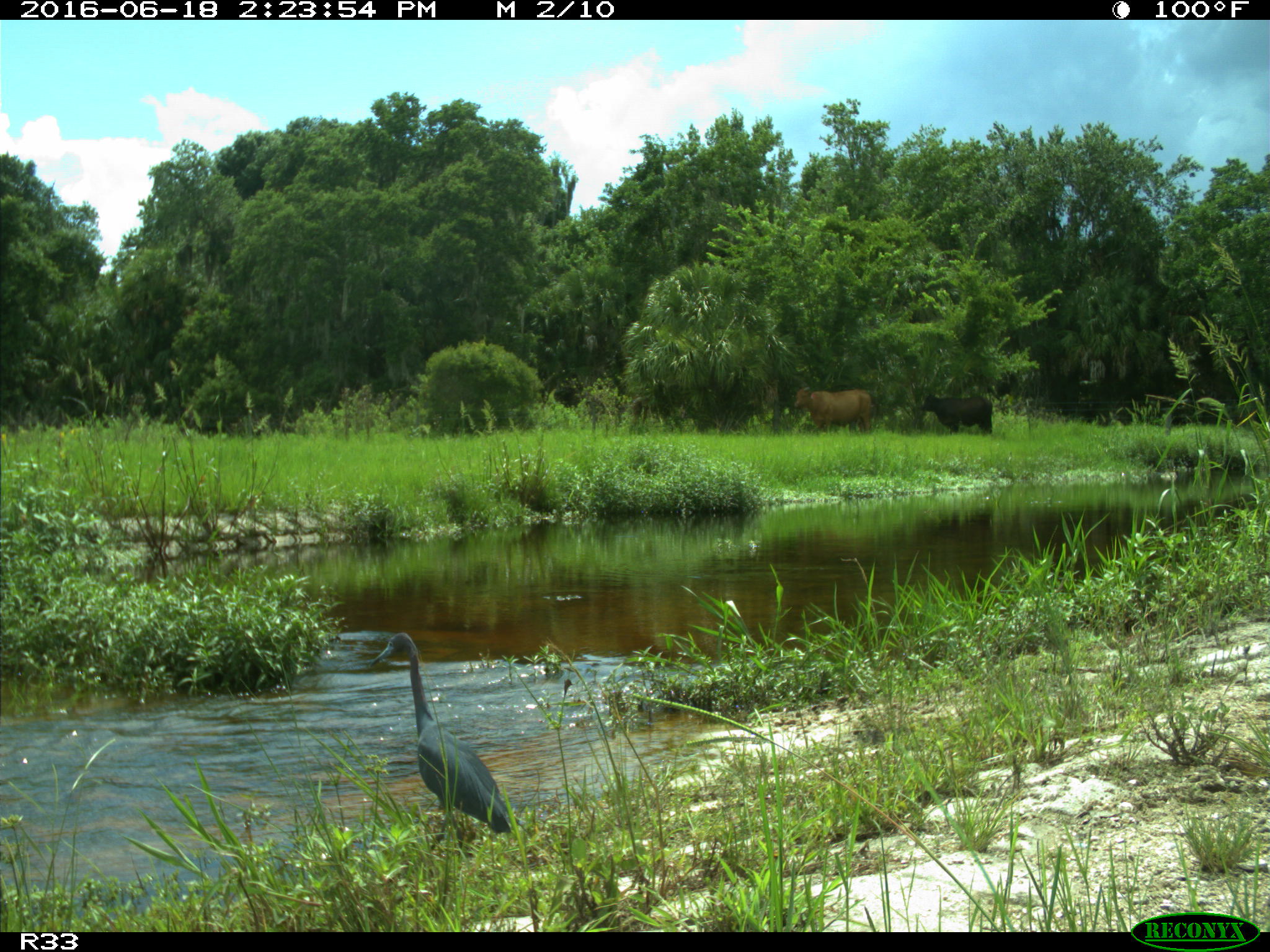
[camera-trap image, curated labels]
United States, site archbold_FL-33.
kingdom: Animalia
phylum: Chordata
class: Aves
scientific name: Aves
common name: birds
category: unidentified bird